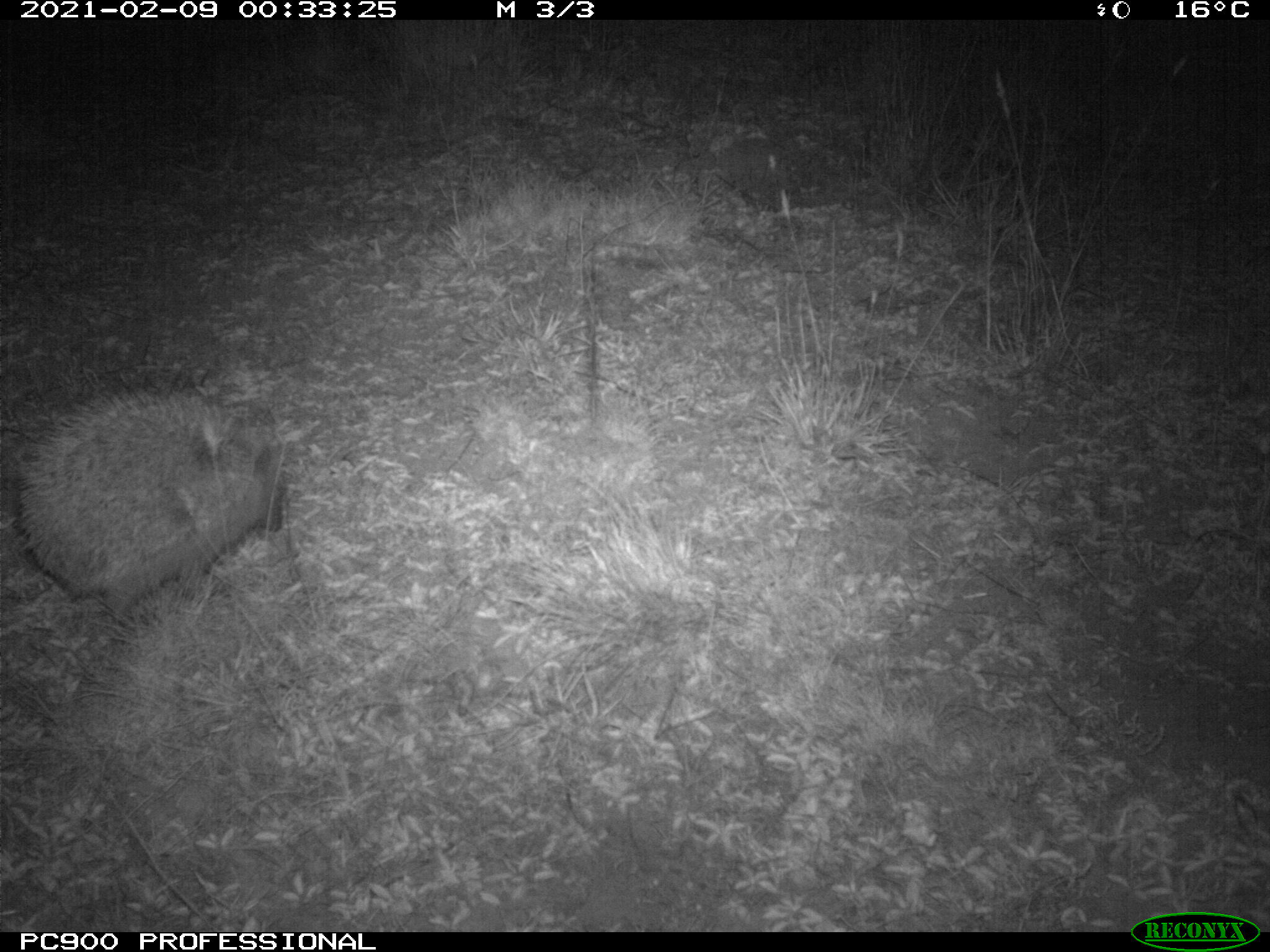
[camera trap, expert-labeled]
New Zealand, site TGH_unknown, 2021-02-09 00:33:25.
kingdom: Animalia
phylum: Chordata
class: Mammalia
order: Eulipotyphla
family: Erinaceidae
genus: Erinaceus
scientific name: Erinaceus europaeus europaeus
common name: european hedgehog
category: hedgehog